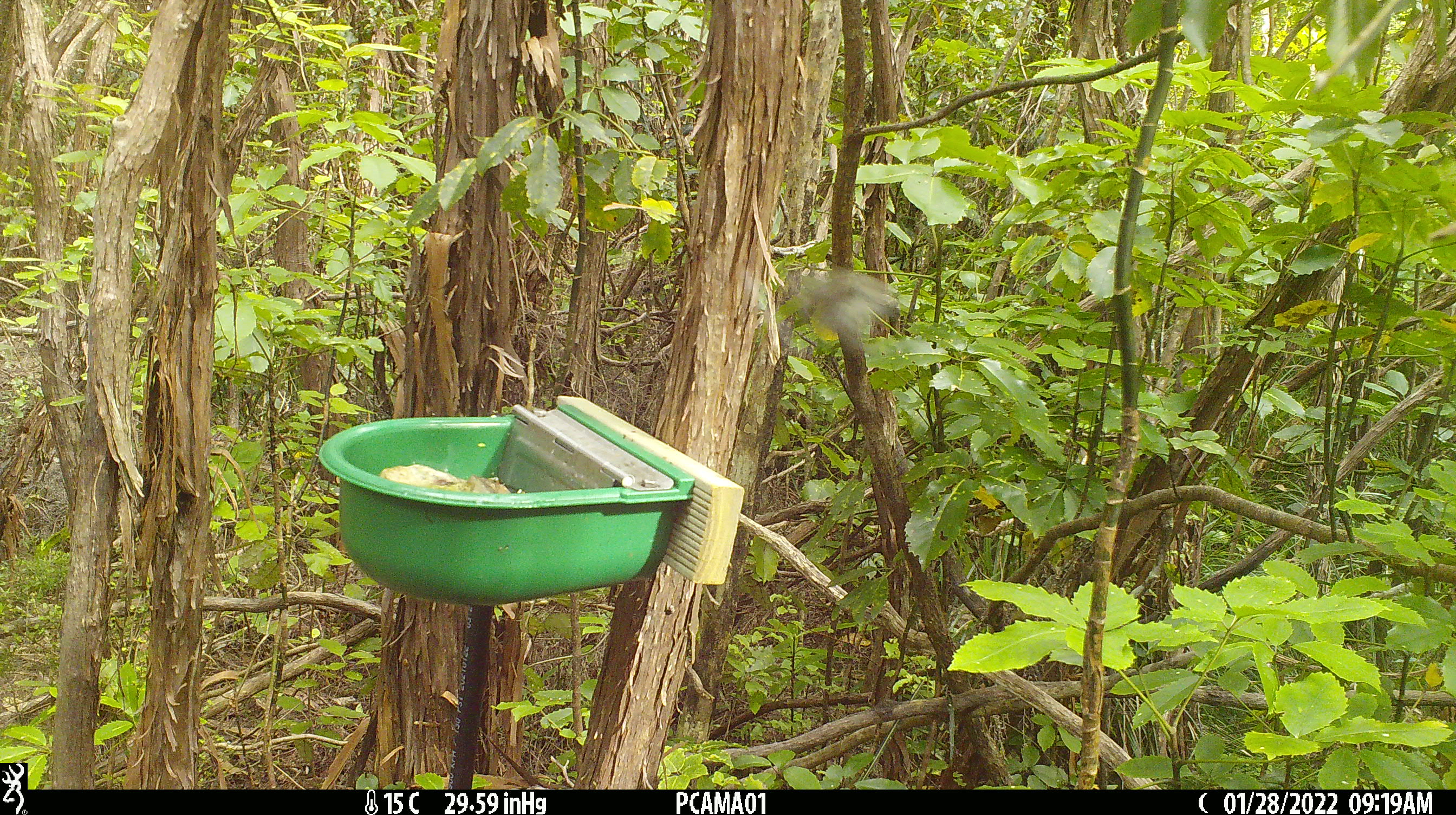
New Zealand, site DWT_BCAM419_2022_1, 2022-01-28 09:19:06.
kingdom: Animalia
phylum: Chordata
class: Aves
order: Passeriformes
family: Meliphagidae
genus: Anthornis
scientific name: Anthornis melanura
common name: new zealand bellbird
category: bellbird